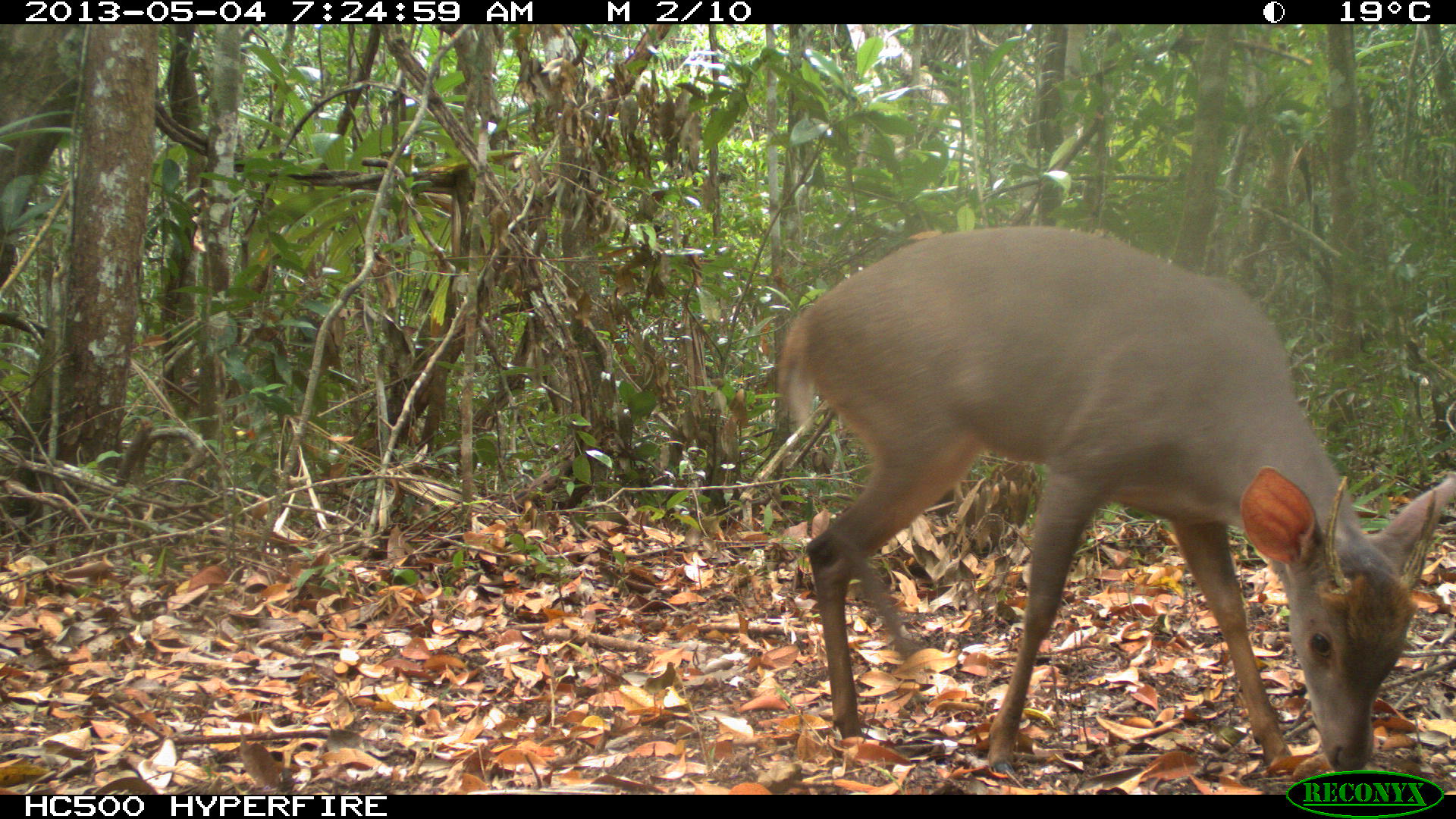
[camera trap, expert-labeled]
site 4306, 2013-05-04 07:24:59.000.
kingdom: Animalia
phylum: Chordata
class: Mammalia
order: Artiodactyla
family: Cervidae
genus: Mazama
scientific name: Mazama temama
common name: central american red brocket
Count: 1.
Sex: male.